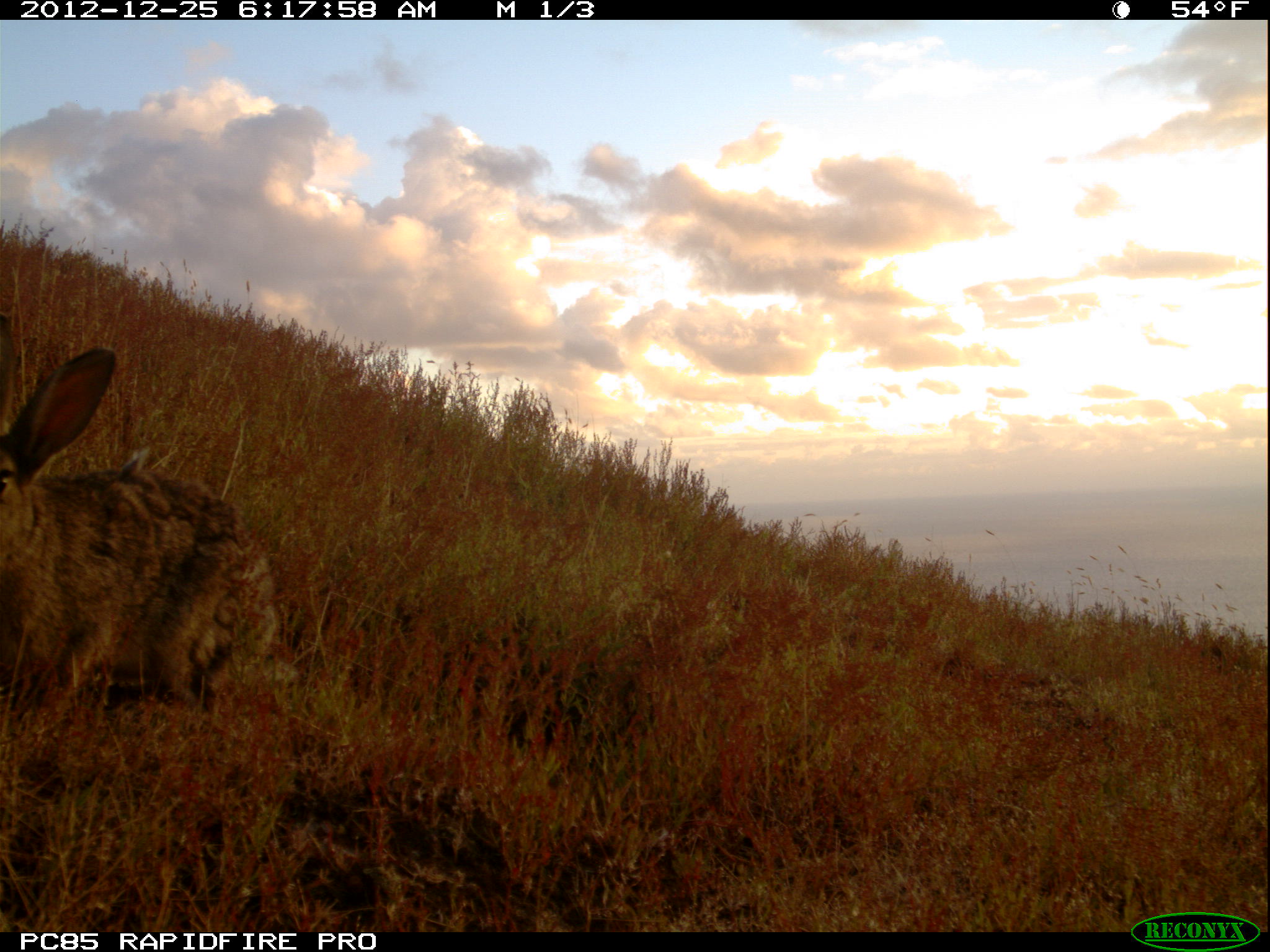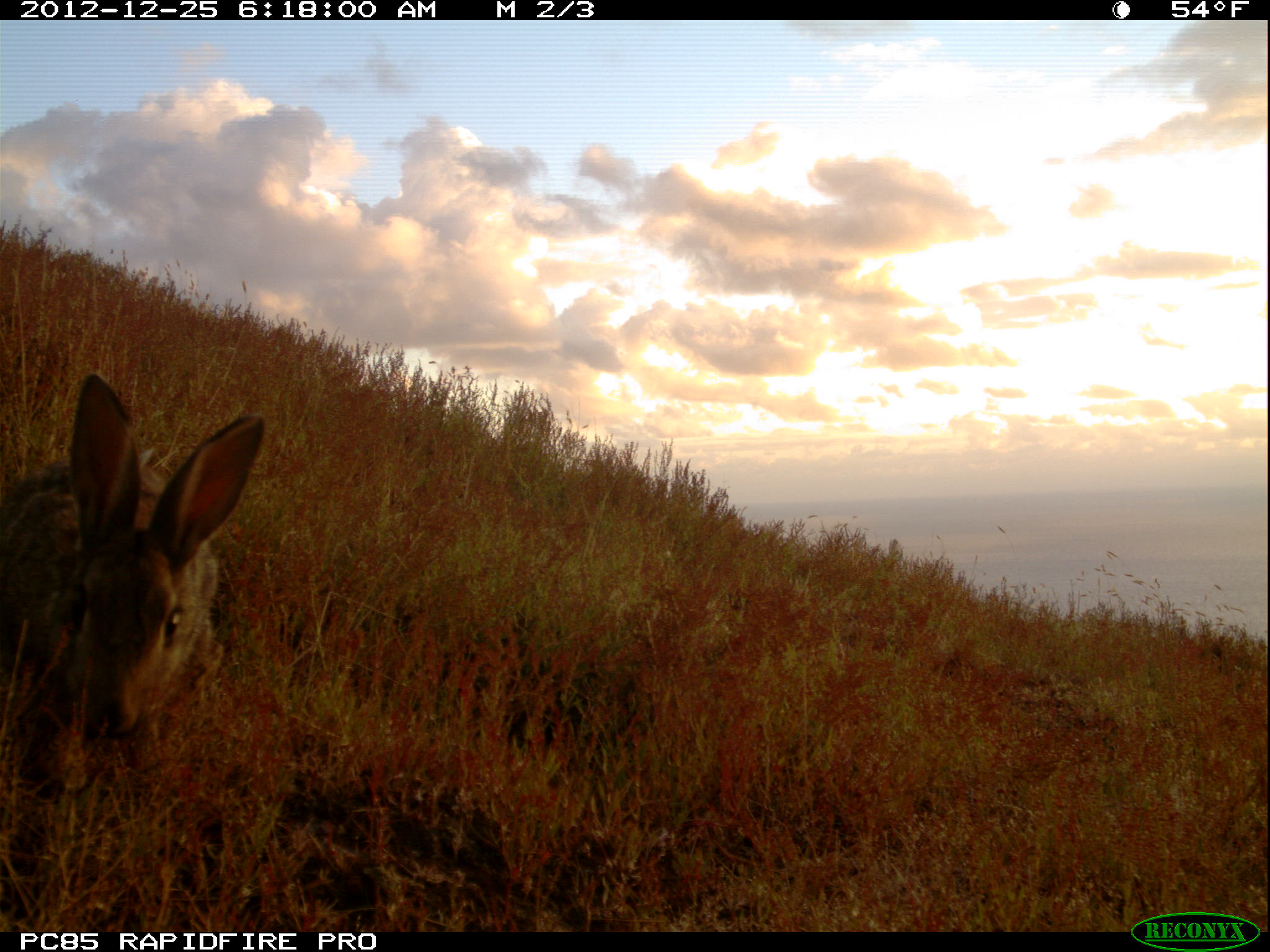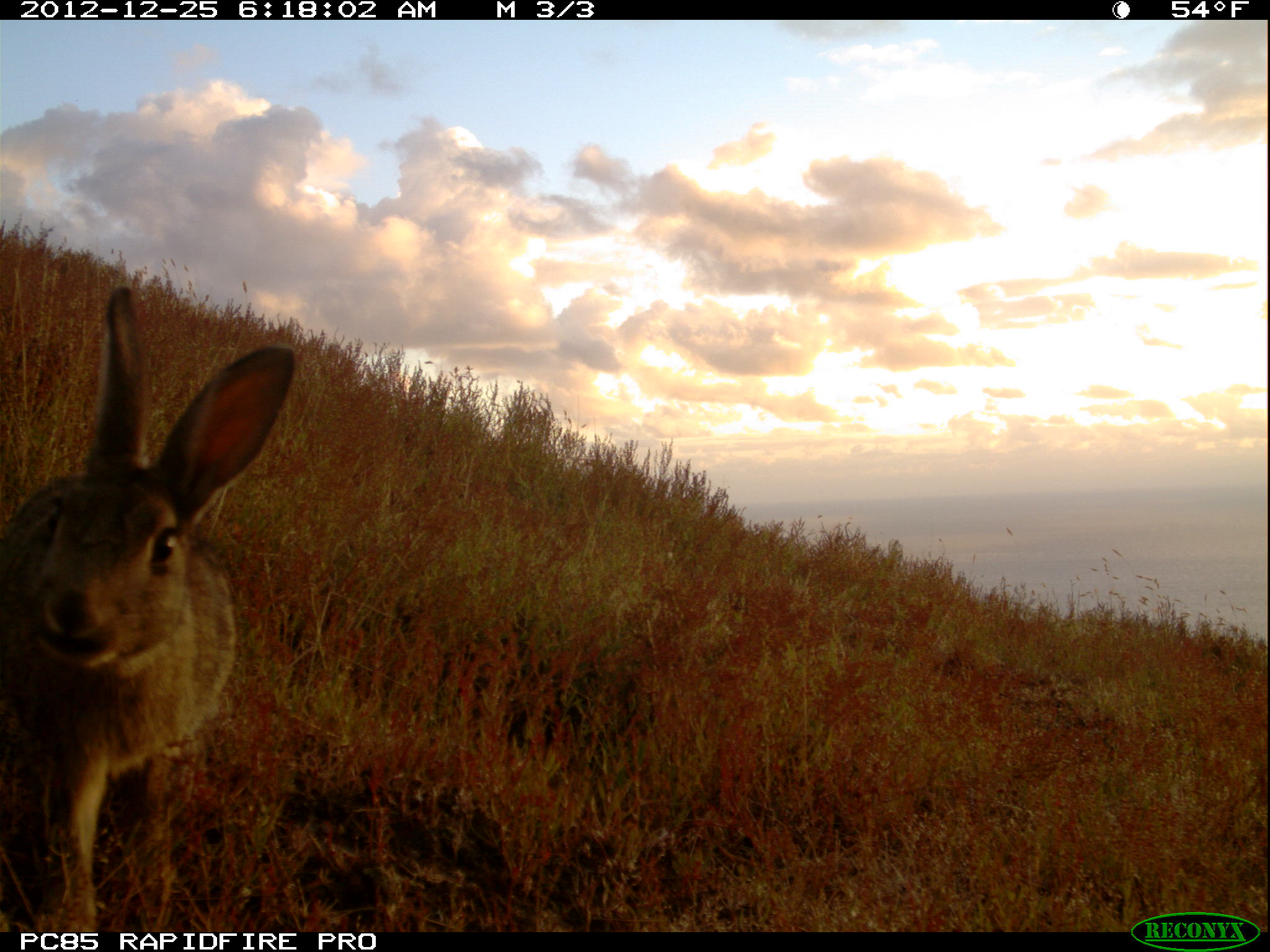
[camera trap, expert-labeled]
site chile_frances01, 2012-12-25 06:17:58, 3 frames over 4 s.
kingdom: Animalia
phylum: Chordata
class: Mammalia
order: Lagomorpha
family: Leporidae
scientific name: Leporidae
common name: rabbits and hares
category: rabbit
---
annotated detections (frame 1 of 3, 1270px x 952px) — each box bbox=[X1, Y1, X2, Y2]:
rabbit: bbox=[0, 347, 287, 727]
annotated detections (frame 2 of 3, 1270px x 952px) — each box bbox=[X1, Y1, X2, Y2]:
rabbit: bbox=[0, 377, 264, 807]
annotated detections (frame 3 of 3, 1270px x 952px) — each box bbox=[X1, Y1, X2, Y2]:
rabbit: bbox=[0, 291, 298, 929]